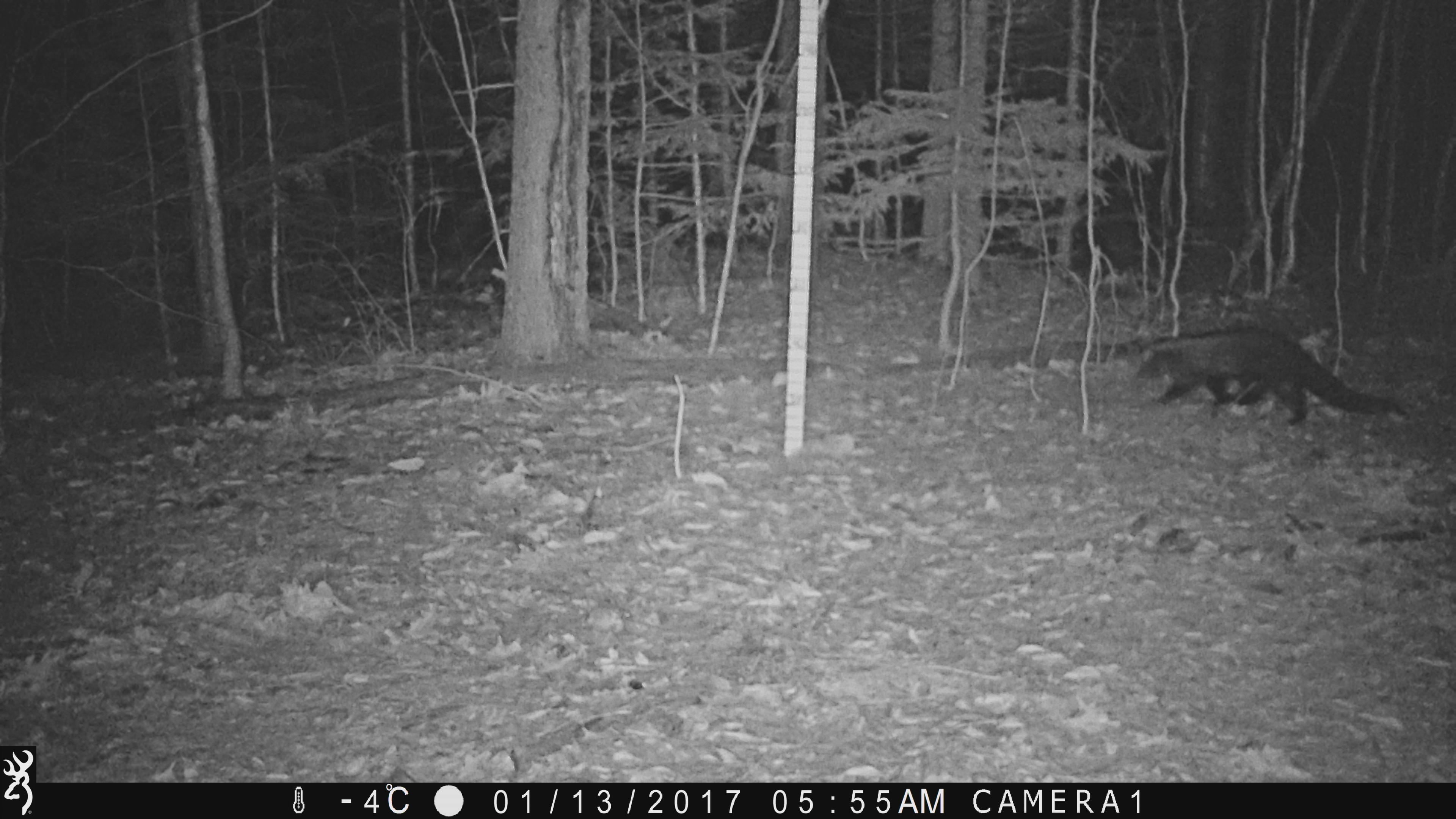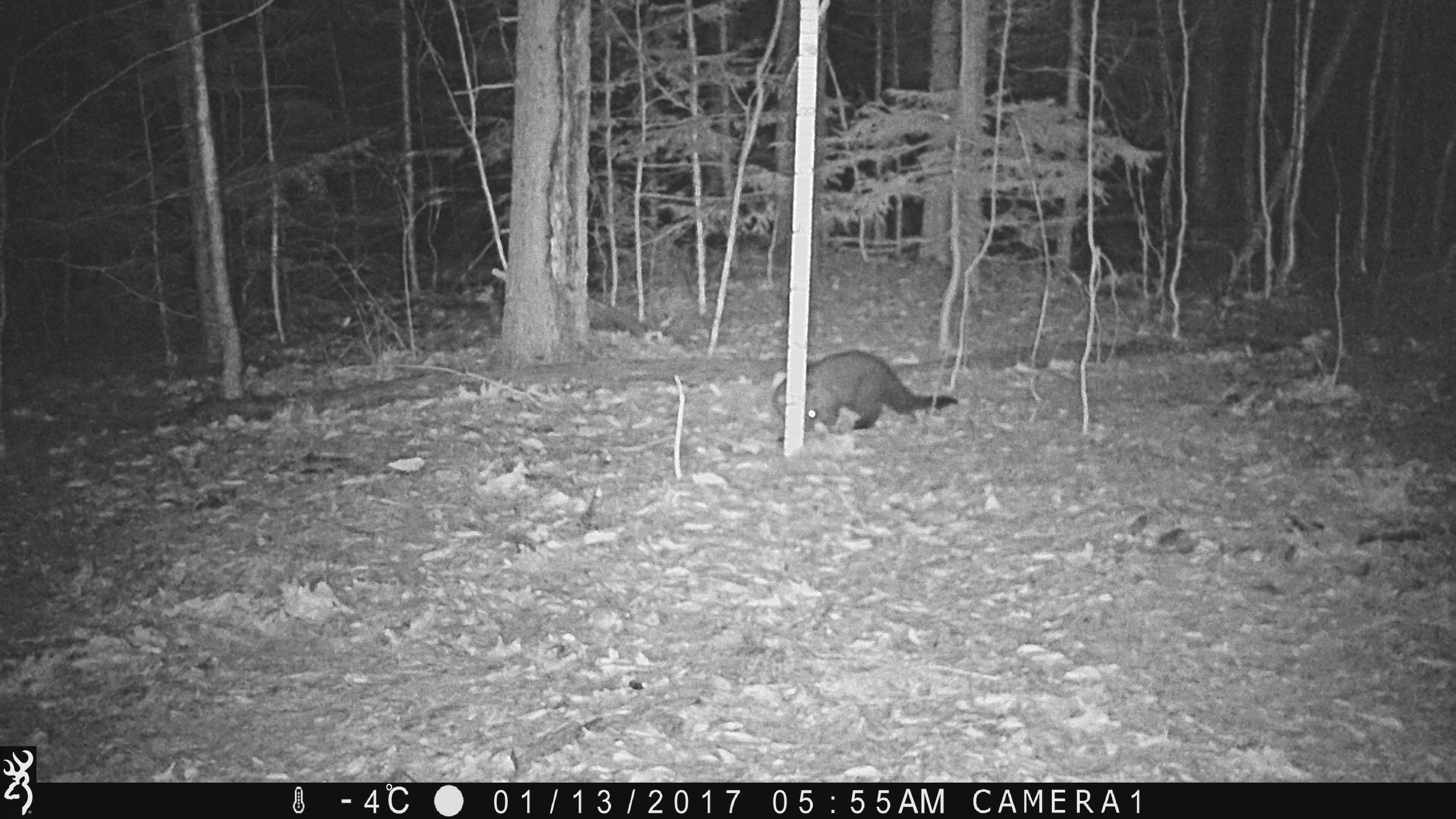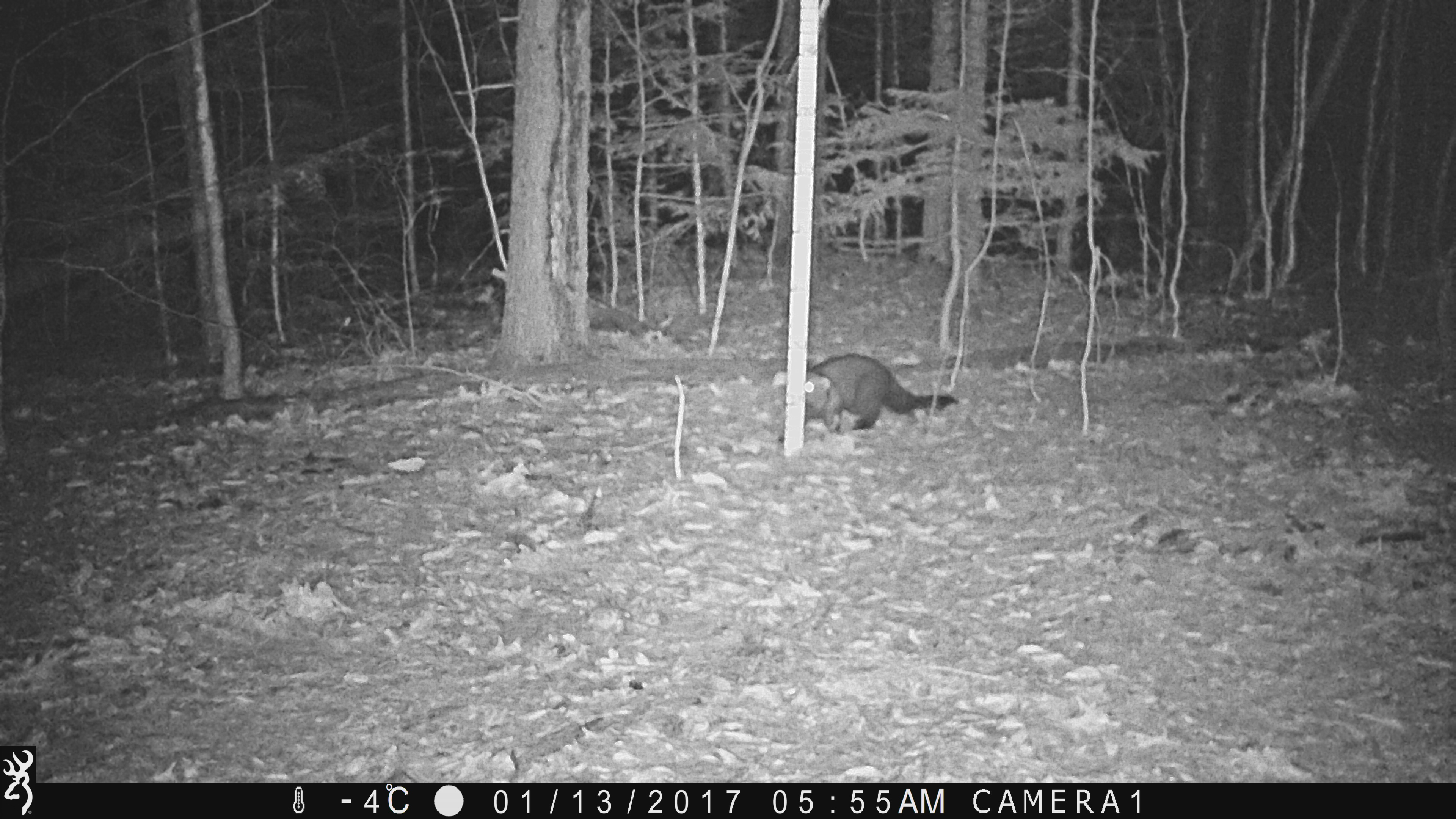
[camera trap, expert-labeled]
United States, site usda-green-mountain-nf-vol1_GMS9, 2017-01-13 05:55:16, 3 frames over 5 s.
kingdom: Animalia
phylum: Chordata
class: Mammalia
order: Carnivora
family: Mustelidae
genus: Pekania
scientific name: Pekania pennanti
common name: fisher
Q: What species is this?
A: Fisher (Pekania pennanti).